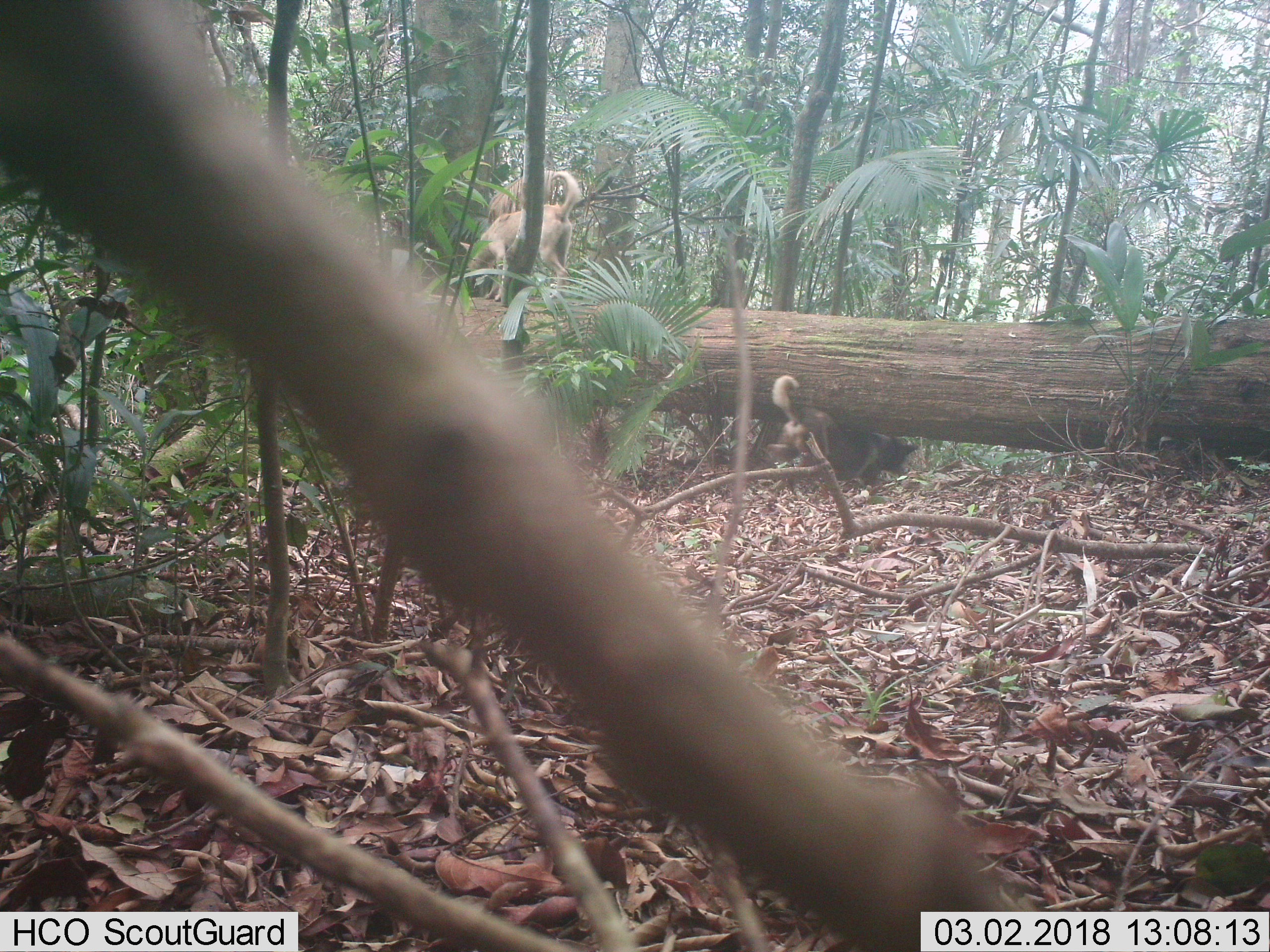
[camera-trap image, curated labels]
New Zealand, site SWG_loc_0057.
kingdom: Animalia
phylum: Chordata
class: Mammalia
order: Carnivora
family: Canidae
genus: Canis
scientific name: Canis familiaris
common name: domestic dog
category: dog